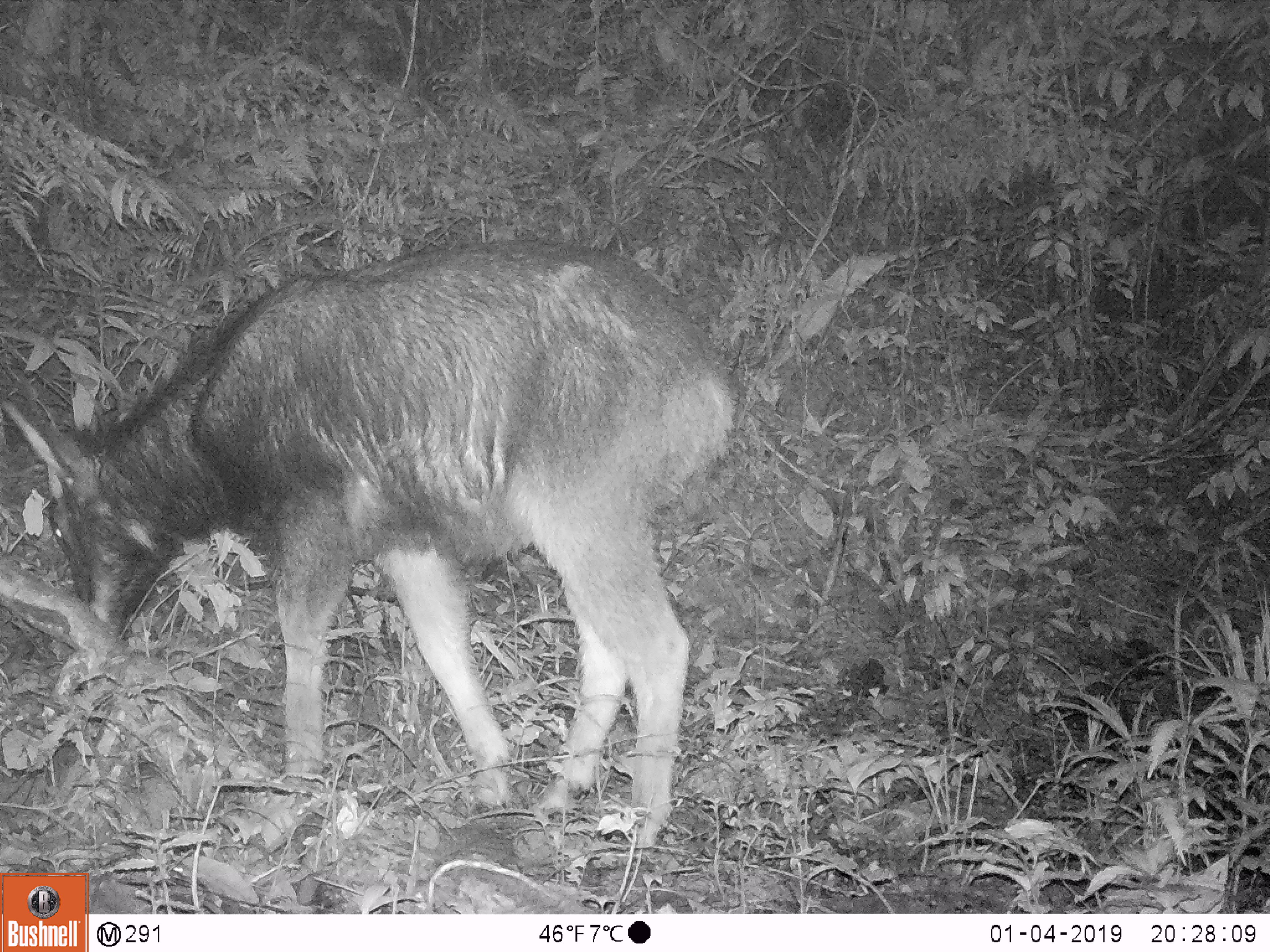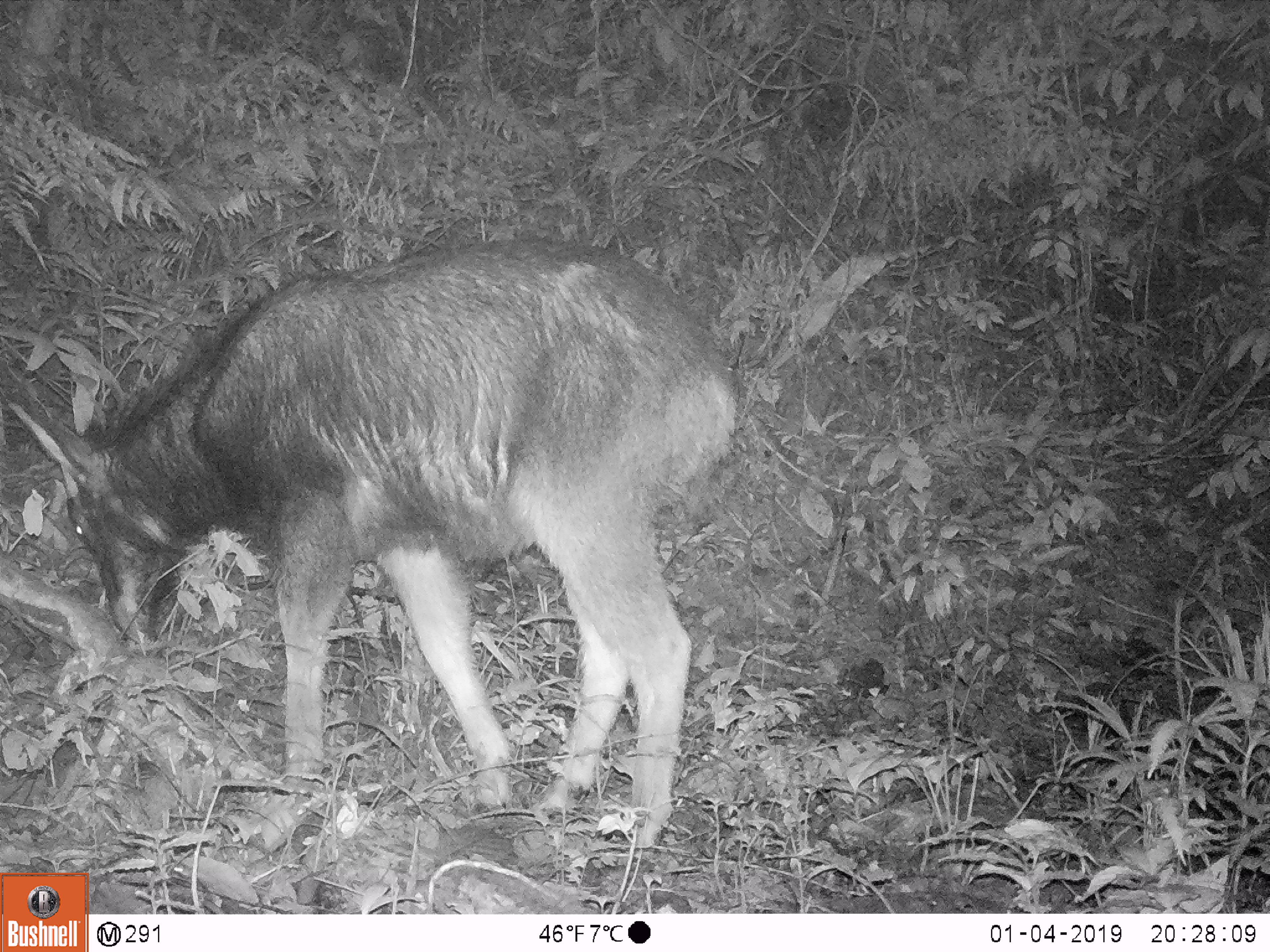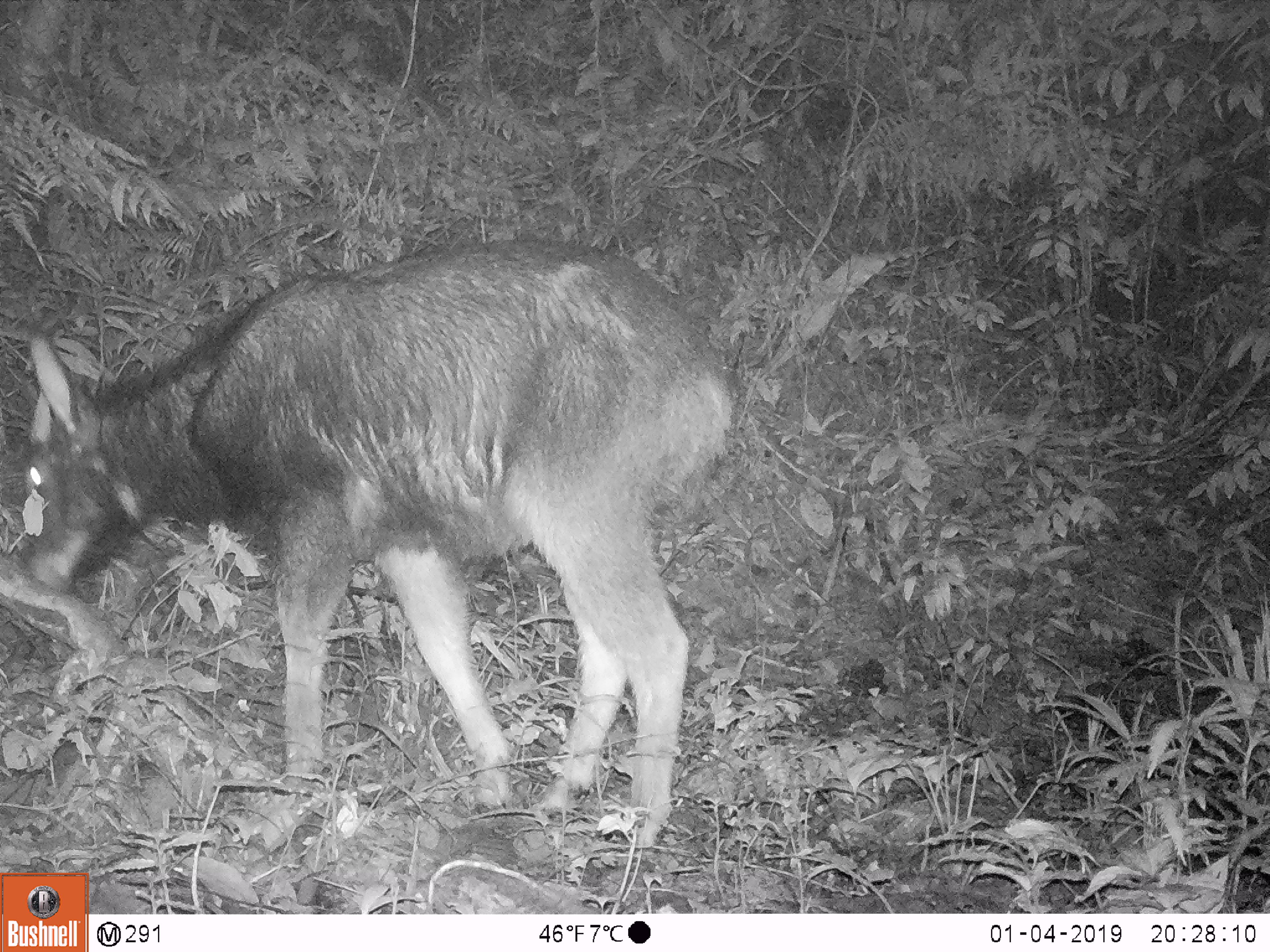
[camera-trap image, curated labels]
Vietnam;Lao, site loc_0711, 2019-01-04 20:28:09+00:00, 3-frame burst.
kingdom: Animalia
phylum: Chordata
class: Mammalia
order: Artiodactyla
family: Bovidae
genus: Capricornis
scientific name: Capricornis sumatraensis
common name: chinese serow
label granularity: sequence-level